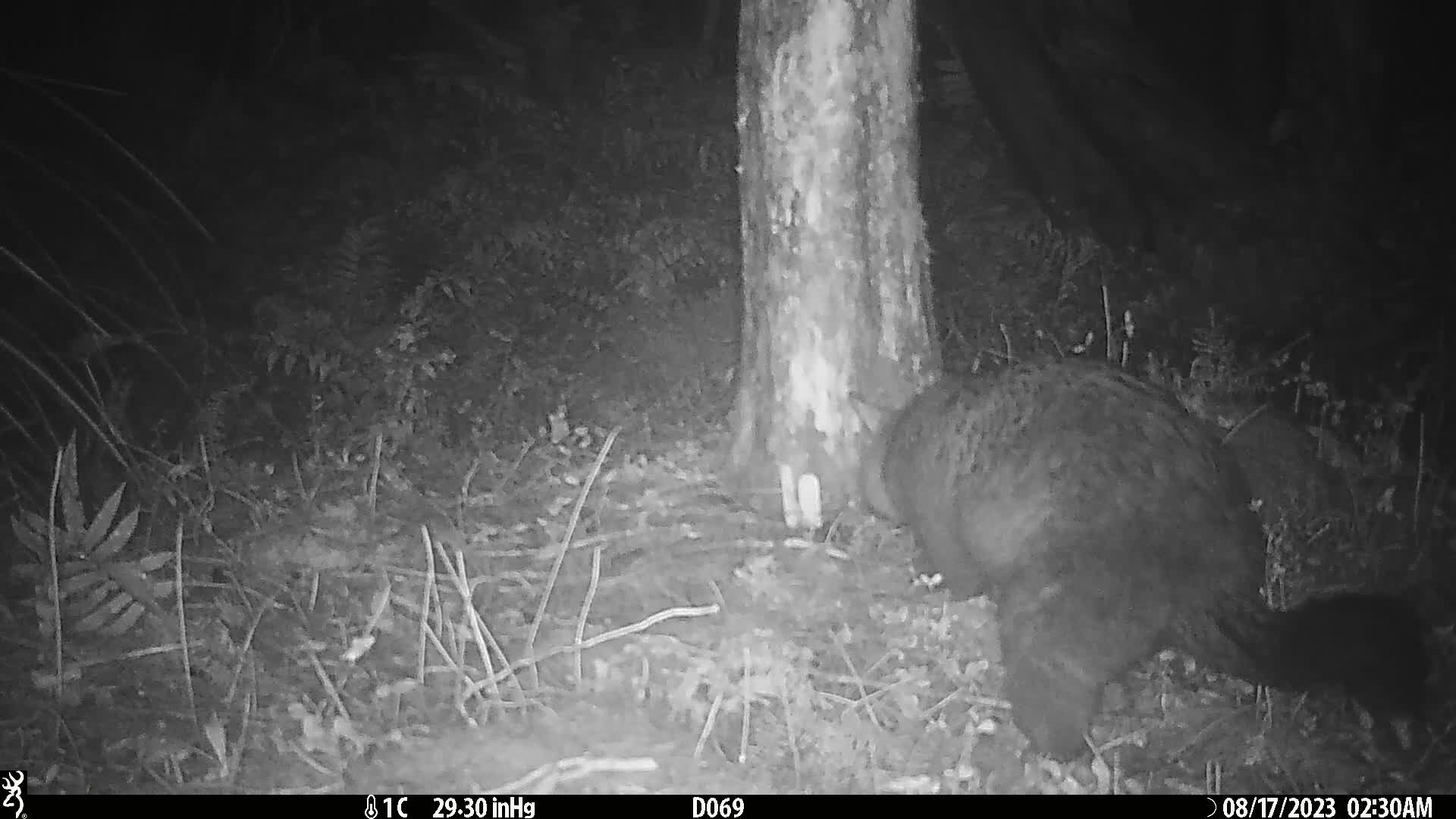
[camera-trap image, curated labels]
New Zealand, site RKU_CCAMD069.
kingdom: Animalia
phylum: Chordata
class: Mammalia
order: Diprotodontia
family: Phalangeridae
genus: Trichosurus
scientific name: Trichosurus vulpecula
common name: common brushtail possum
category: possum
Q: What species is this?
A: Possum (common brushtail possum) (Trichosurus vulpecula).